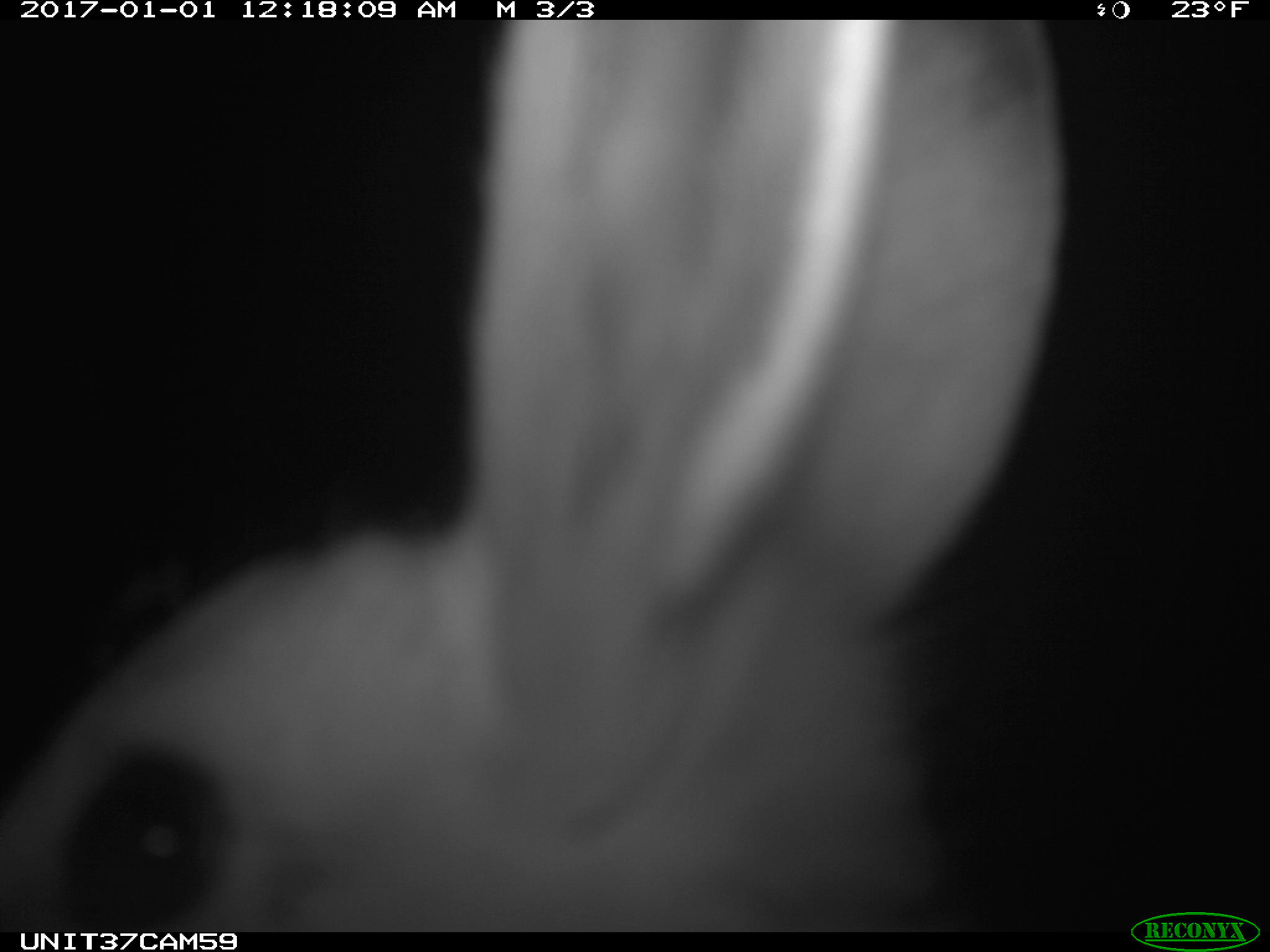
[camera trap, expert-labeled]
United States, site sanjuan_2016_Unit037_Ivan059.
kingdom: Animalia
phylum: Chordata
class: Mammalia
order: Lagomorpha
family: Leporidae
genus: Lepus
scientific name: Lepus americanus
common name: snowshoe hare